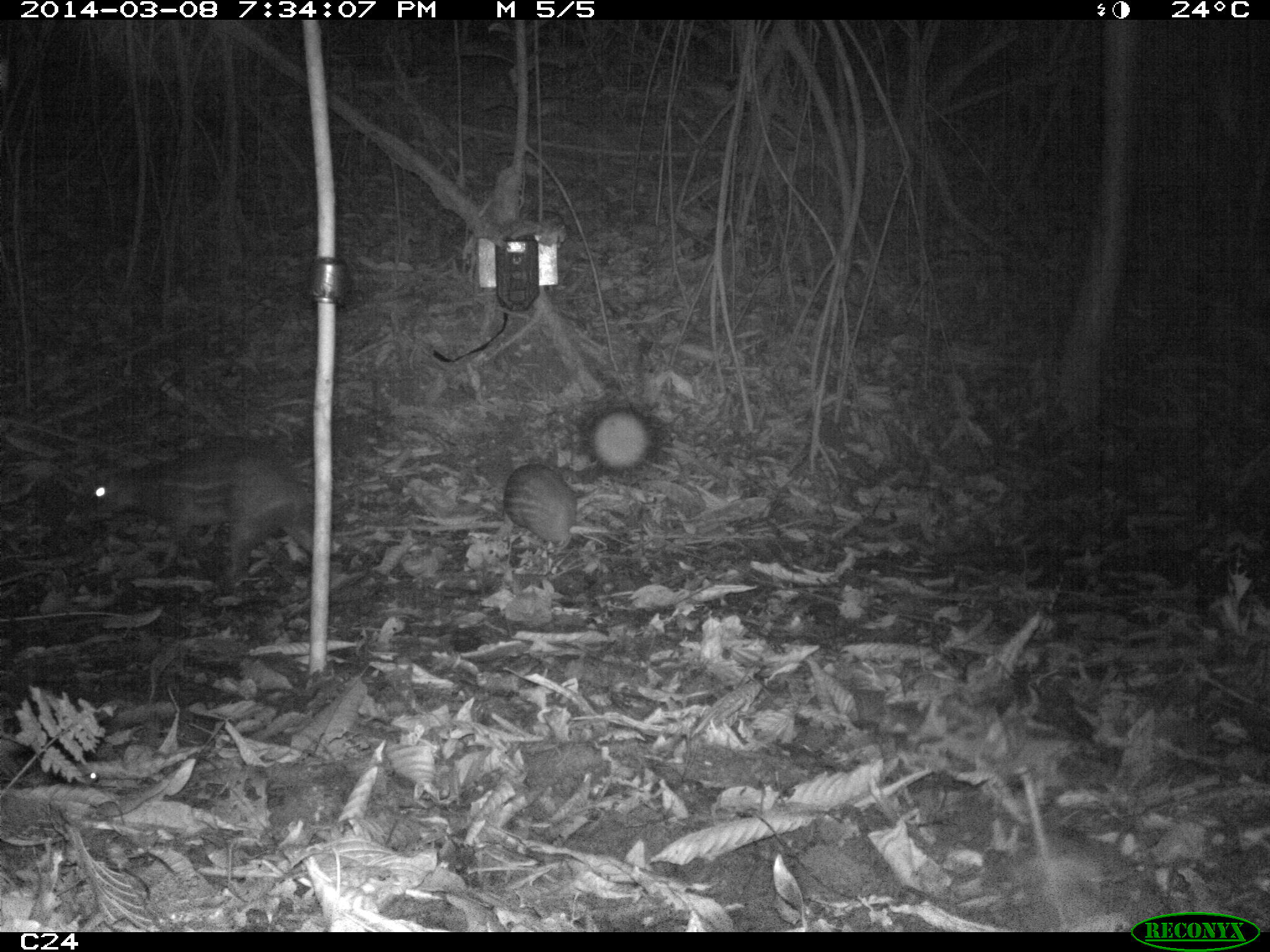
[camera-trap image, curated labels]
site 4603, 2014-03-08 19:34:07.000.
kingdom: Animalia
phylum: Chordata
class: Mammalia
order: Rodentia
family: Cuniculidae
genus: Cuniculus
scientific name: Cuniculus paca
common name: spotted paca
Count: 2.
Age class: adult.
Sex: female.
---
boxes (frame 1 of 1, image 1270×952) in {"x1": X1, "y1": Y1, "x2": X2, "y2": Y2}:
cuniculus paca: {"x1": 63, "y1": 440, "x2": 360, "y2": 598}; {"x1": 501, "y1": 462, "x2": 609, "y2": 556}